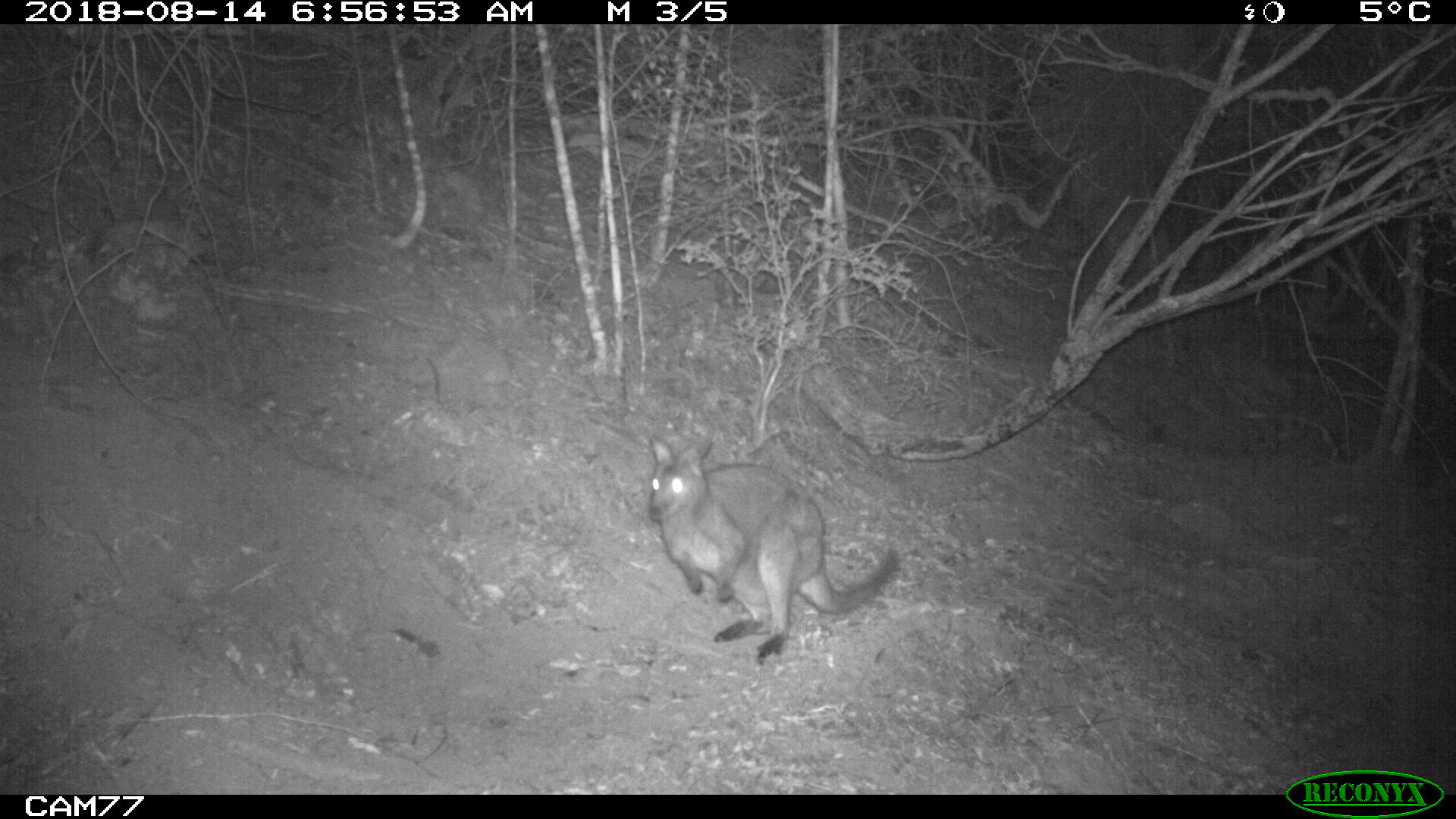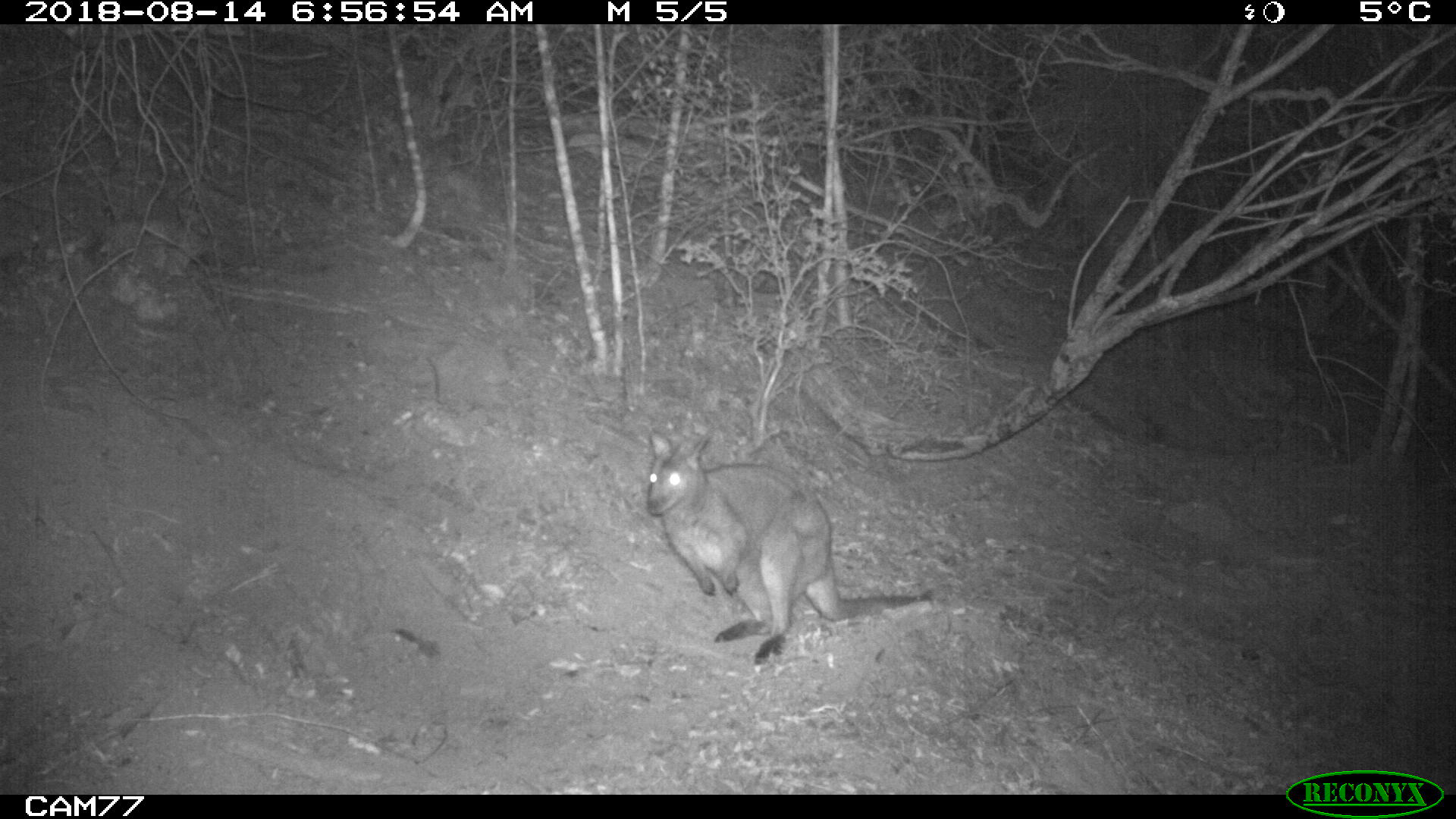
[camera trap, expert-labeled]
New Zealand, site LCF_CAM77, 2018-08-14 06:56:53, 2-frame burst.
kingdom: Animalia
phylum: Chordata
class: Mammalia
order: Diprotodontia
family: Macropodidae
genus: Notamacropus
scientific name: Notamacropus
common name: wallaby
Wallaby (Notamacropus).